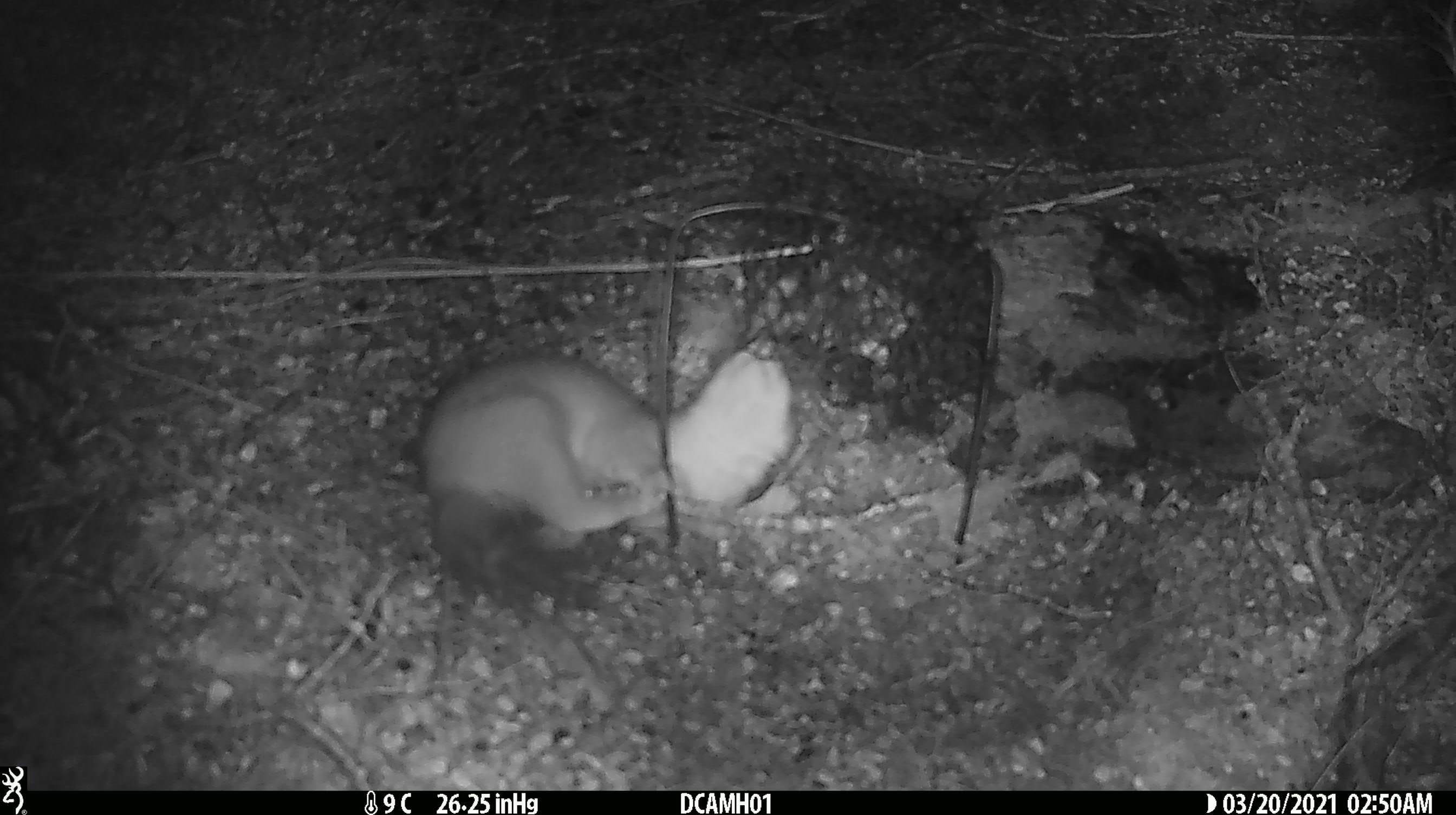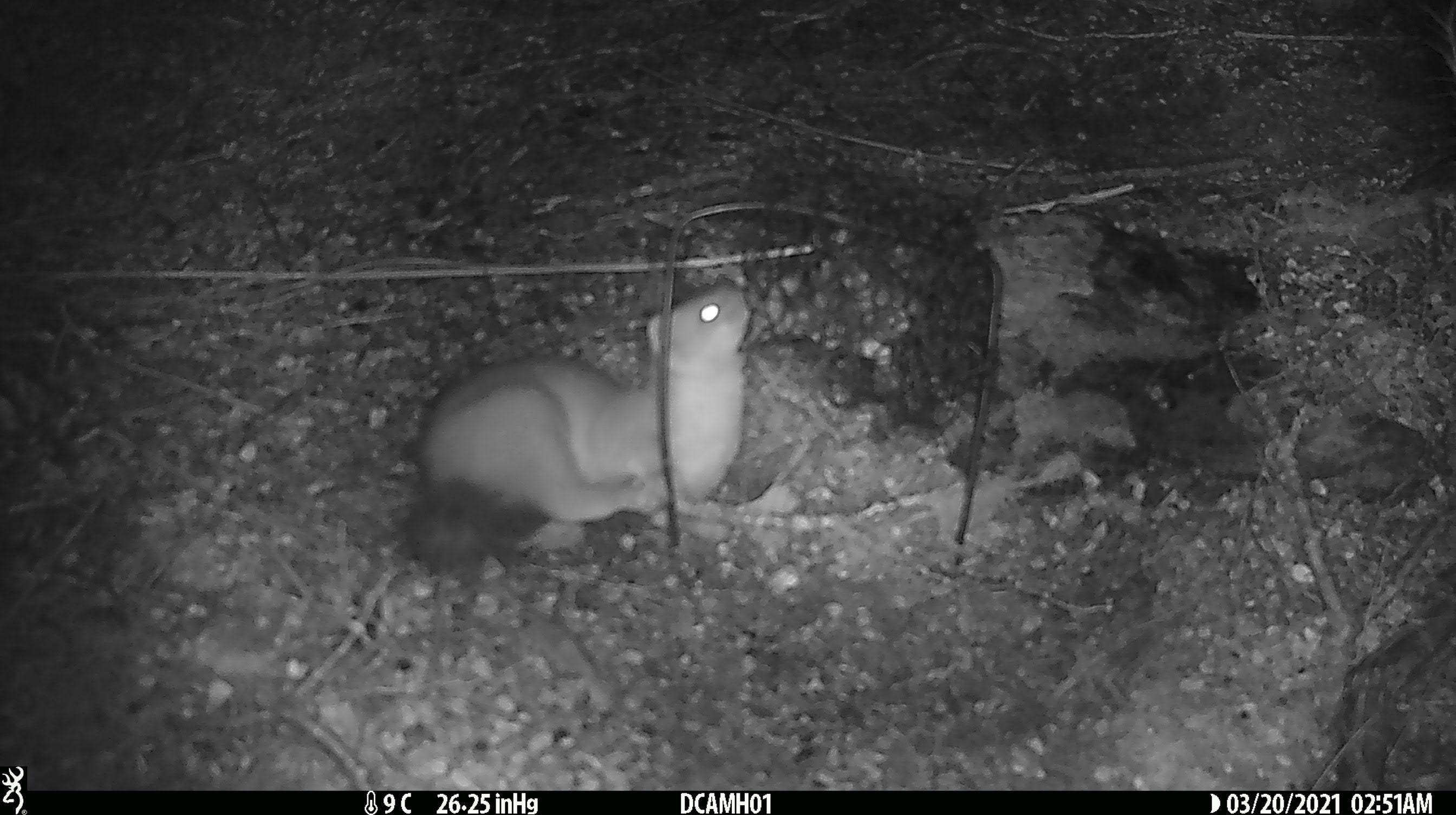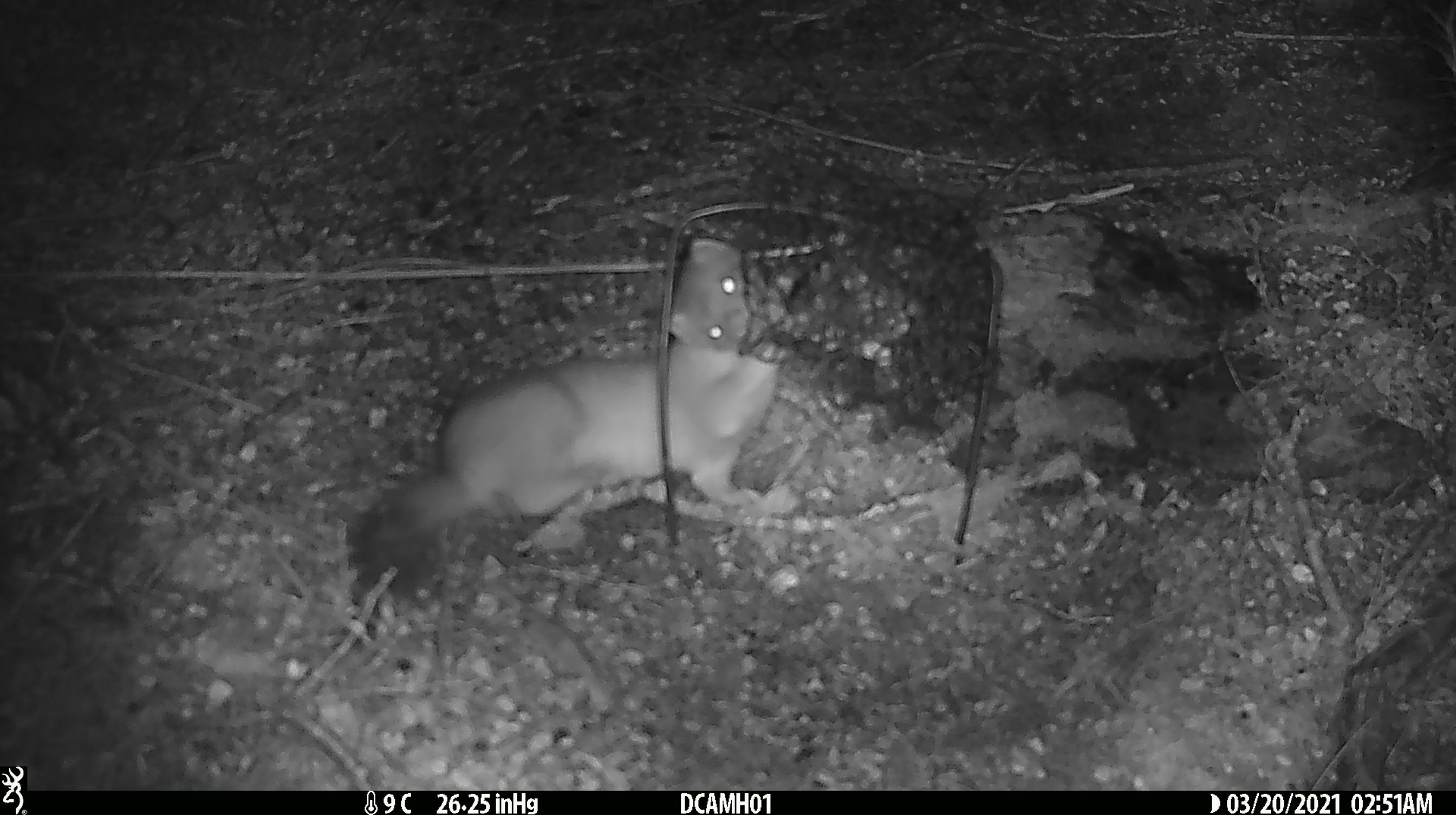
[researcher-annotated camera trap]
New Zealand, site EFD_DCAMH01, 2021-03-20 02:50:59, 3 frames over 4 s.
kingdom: Animalia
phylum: Chordata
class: Mammalia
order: Carnivora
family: Mustelidae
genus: Mustela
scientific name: Mustela erminea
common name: stoat